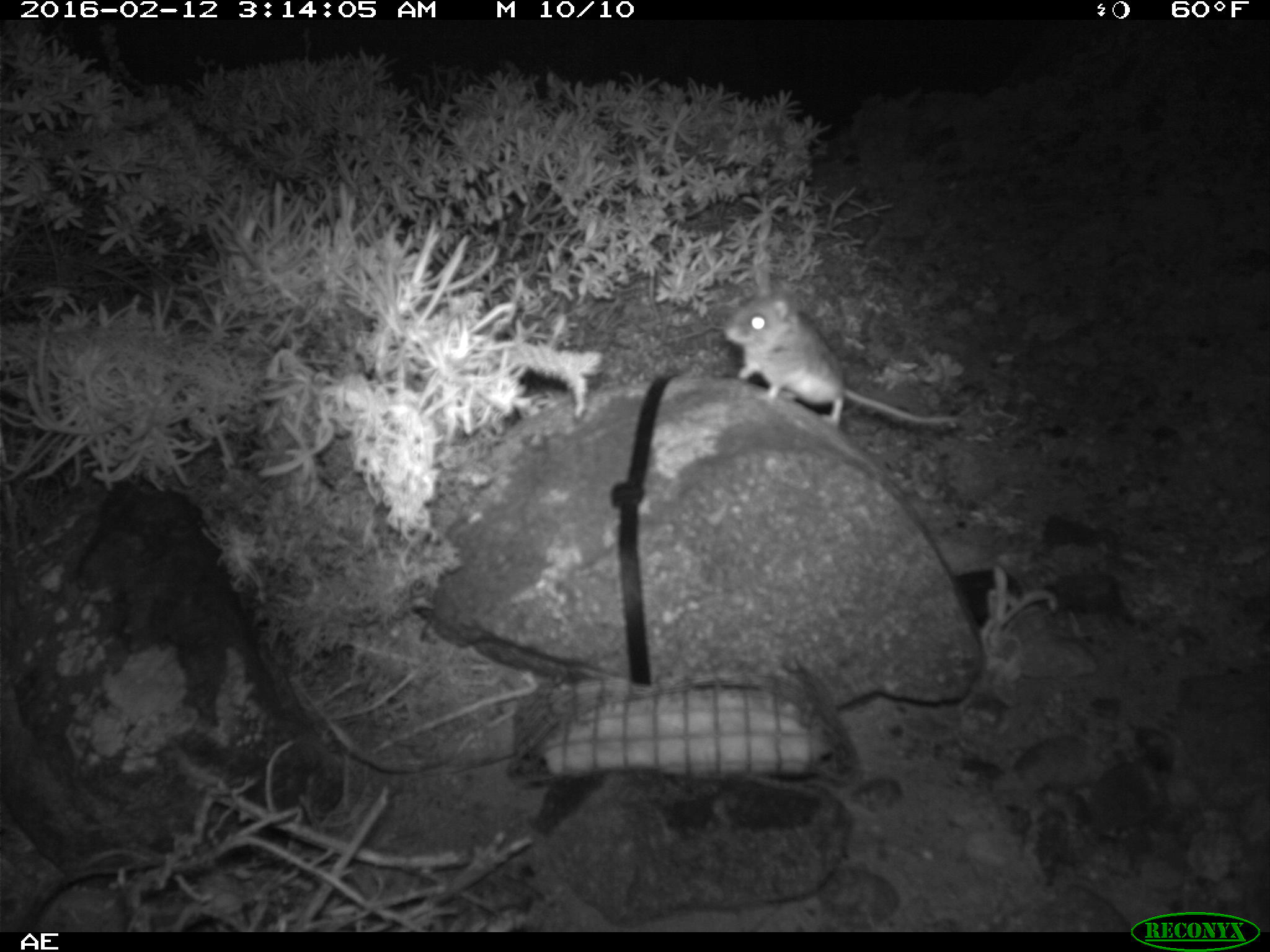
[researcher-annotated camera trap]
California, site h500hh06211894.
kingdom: Animalia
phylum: Chordata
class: Mammalia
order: Rodentia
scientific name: Rodentia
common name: rodent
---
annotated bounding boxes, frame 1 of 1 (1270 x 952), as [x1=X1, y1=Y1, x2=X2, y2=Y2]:
rodent: [x1=722, y1=286, x2=965, y2=437]